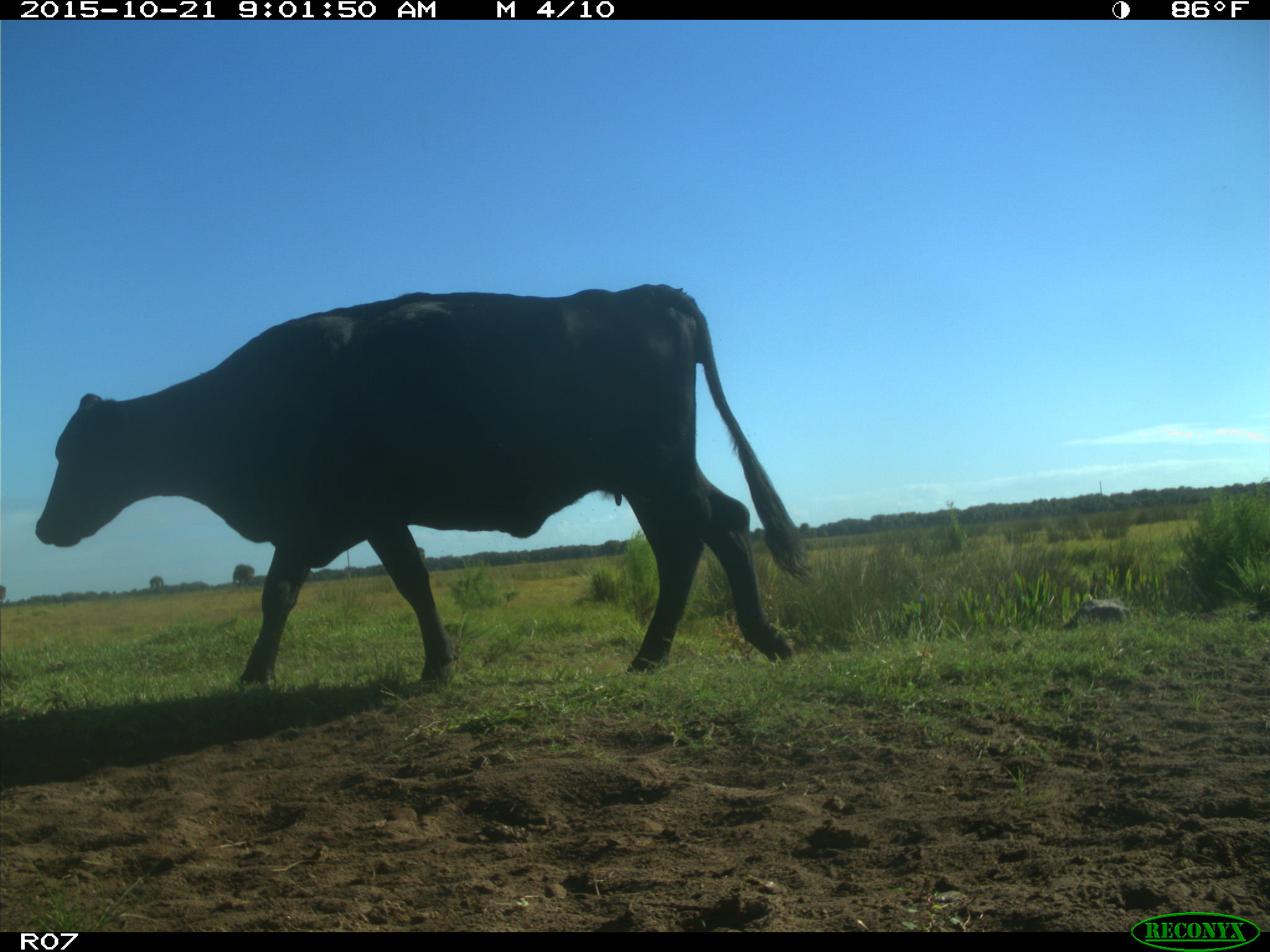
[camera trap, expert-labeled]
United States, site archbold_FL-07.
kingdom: Animalia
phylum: Chordata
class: Mammalia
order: Artiodactyla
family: Bovidae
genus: Bos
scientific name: Bos taurus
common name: domestic cow